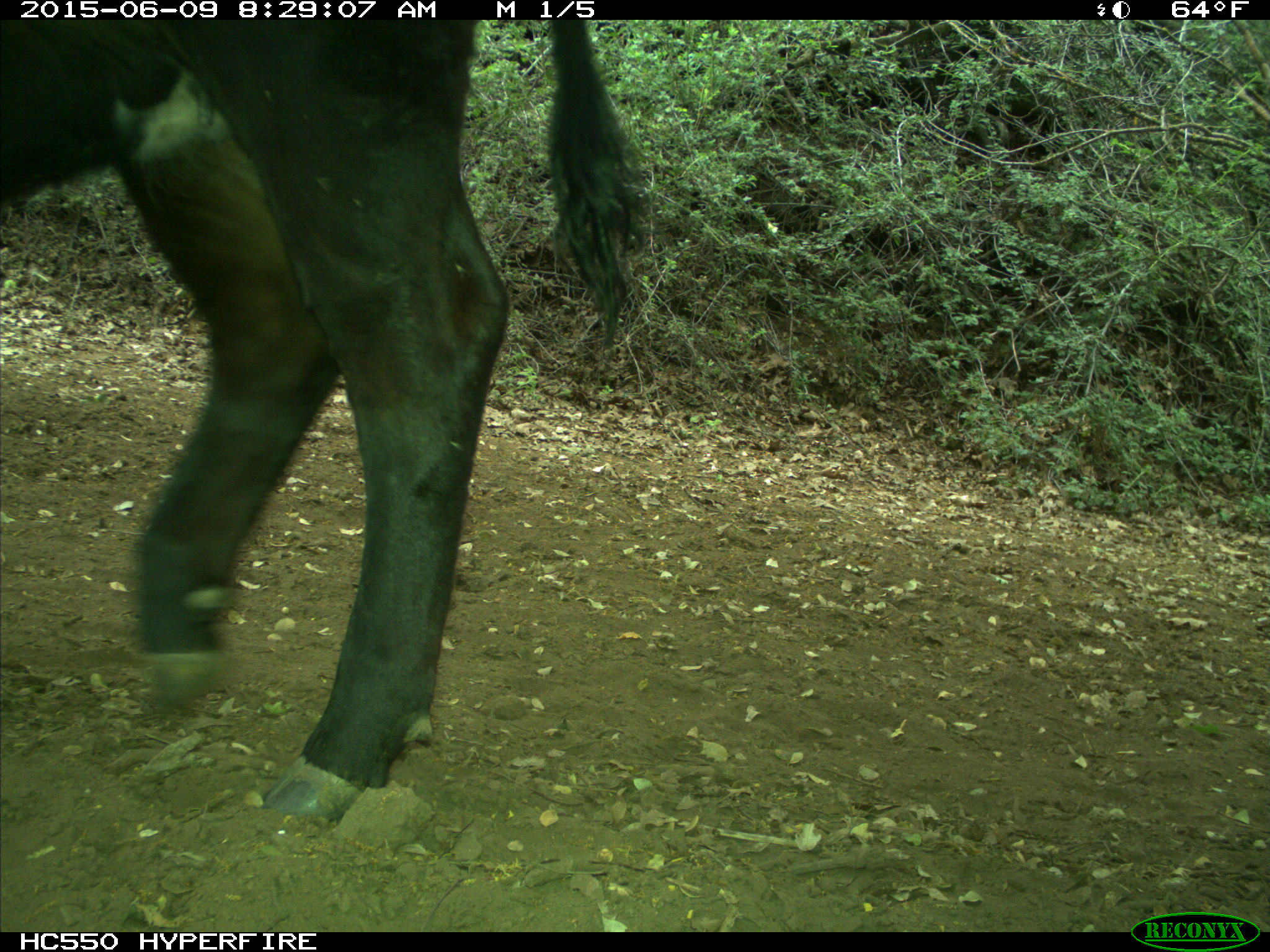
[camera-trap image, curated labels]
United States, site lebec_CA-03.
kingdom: Animalia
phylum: Chordata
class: Mammalia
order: Artiodactyla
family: Bovidae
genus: Bos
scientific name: Bos taurus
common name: domestic cow